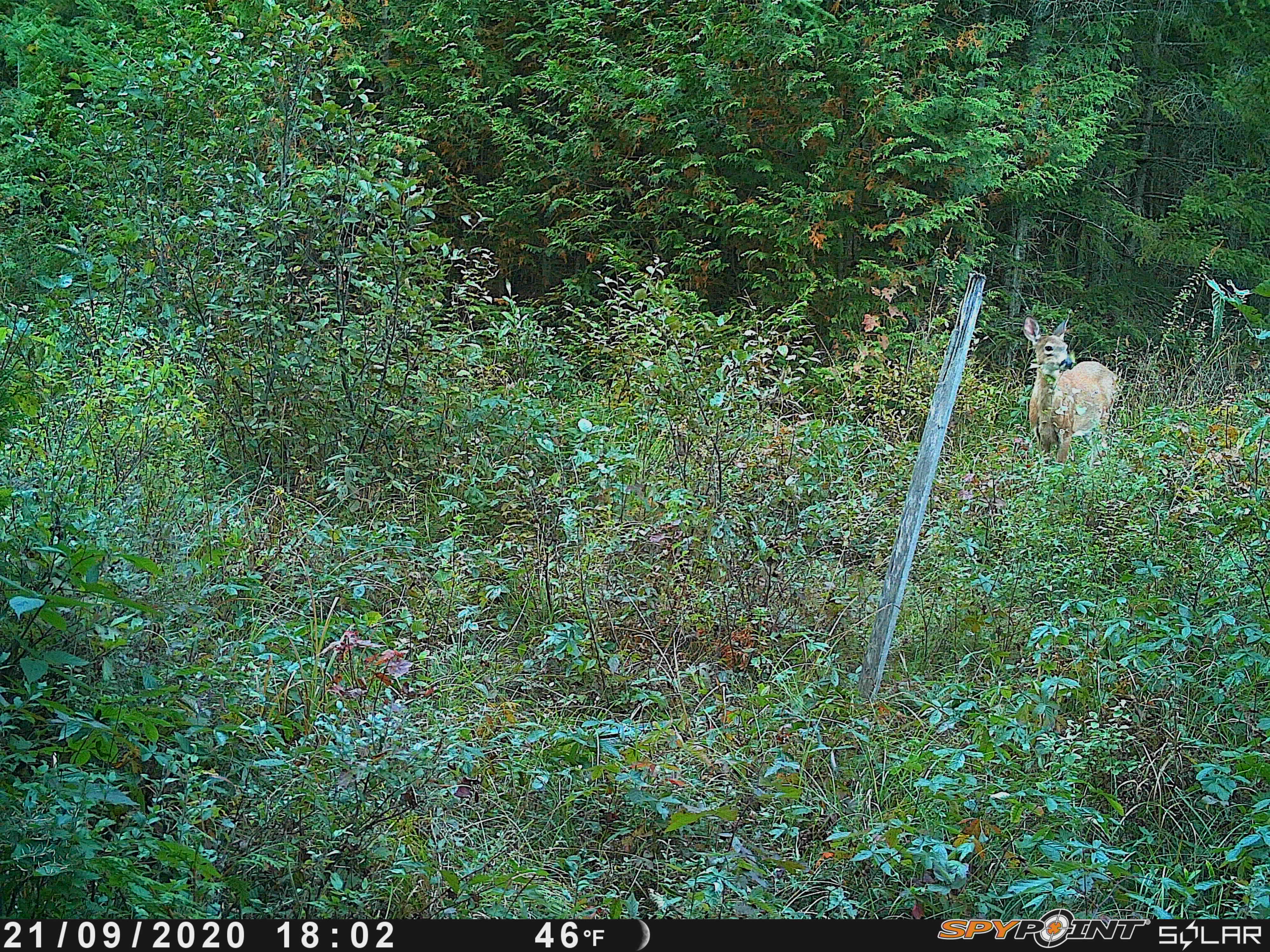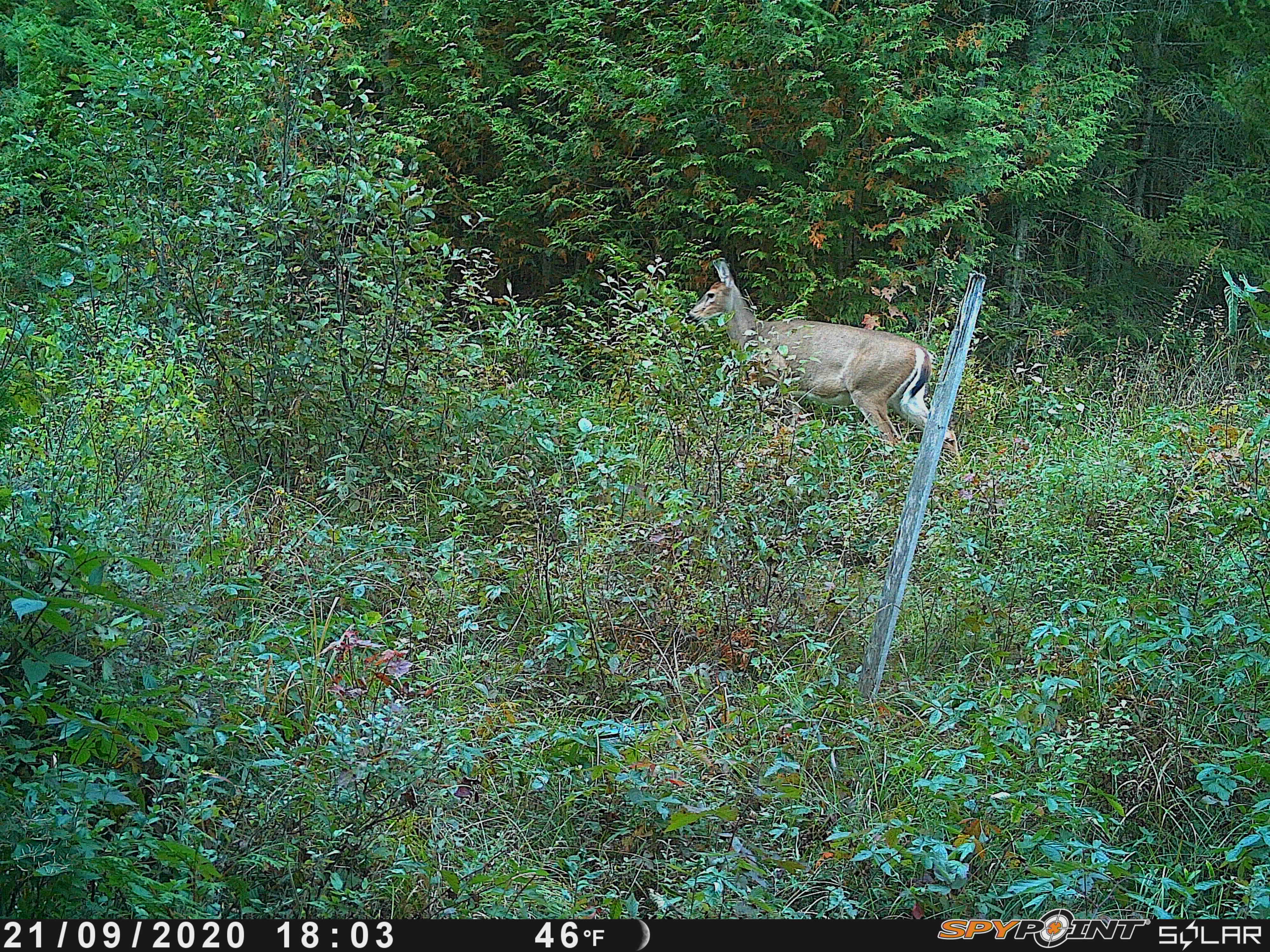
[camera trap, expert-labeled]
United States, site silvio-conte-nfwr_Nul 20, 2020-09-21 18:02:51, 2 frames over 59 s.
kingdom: Animalia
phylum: Chordata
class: Mammalia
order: Artiodactyla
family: Cervidae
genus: Odocoileus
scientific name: Odocoileus virginianus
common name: white-tailed deer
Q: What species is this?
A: White-tailed deer (Odocoileus virginianus).